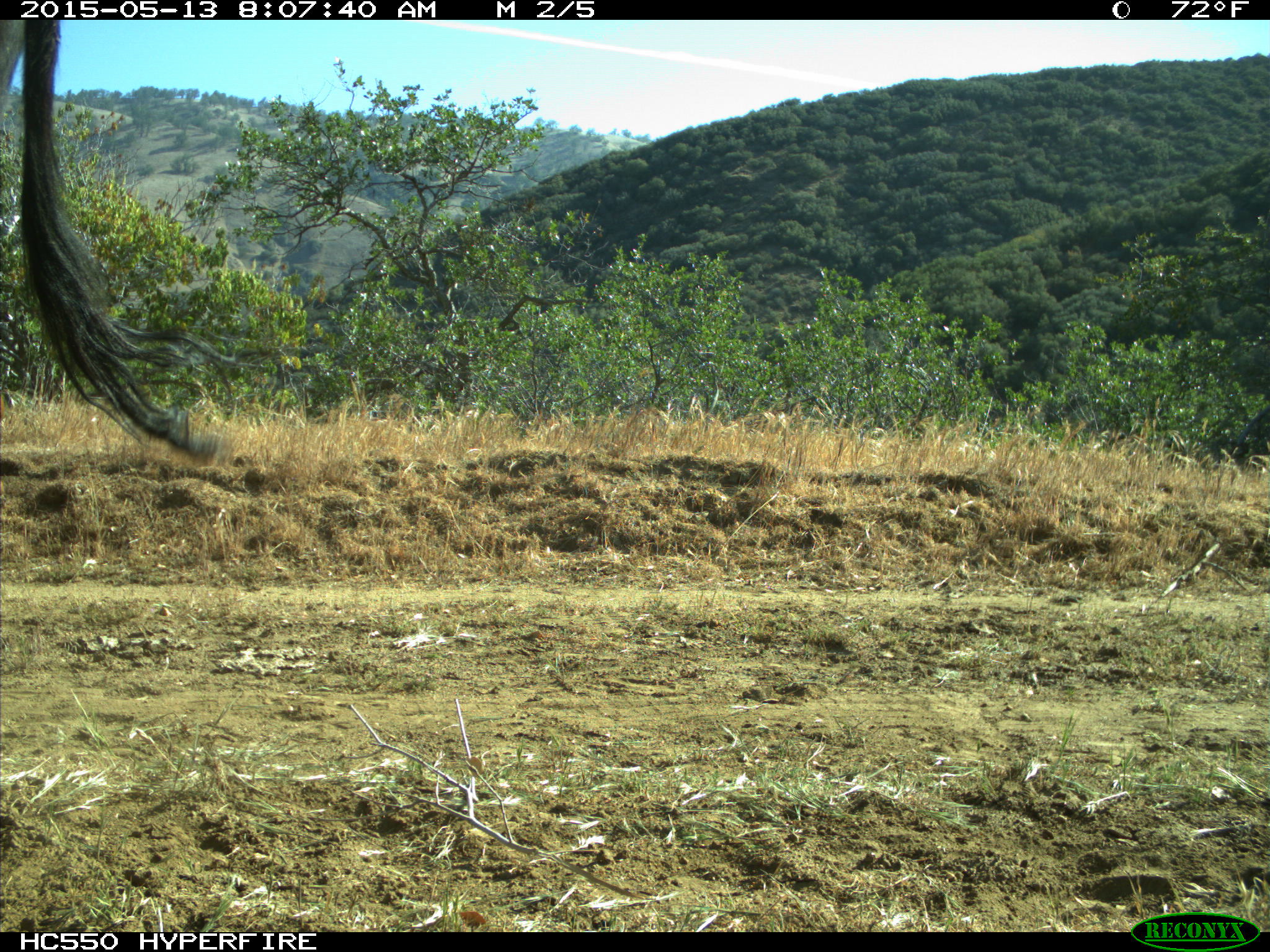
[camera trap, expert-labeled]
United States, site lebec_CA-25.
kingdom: Animalia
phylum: Chordata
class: Mammalia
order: Artiodactyla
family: Bovidae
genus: Bos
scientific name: Bos taurus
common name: domestic cow